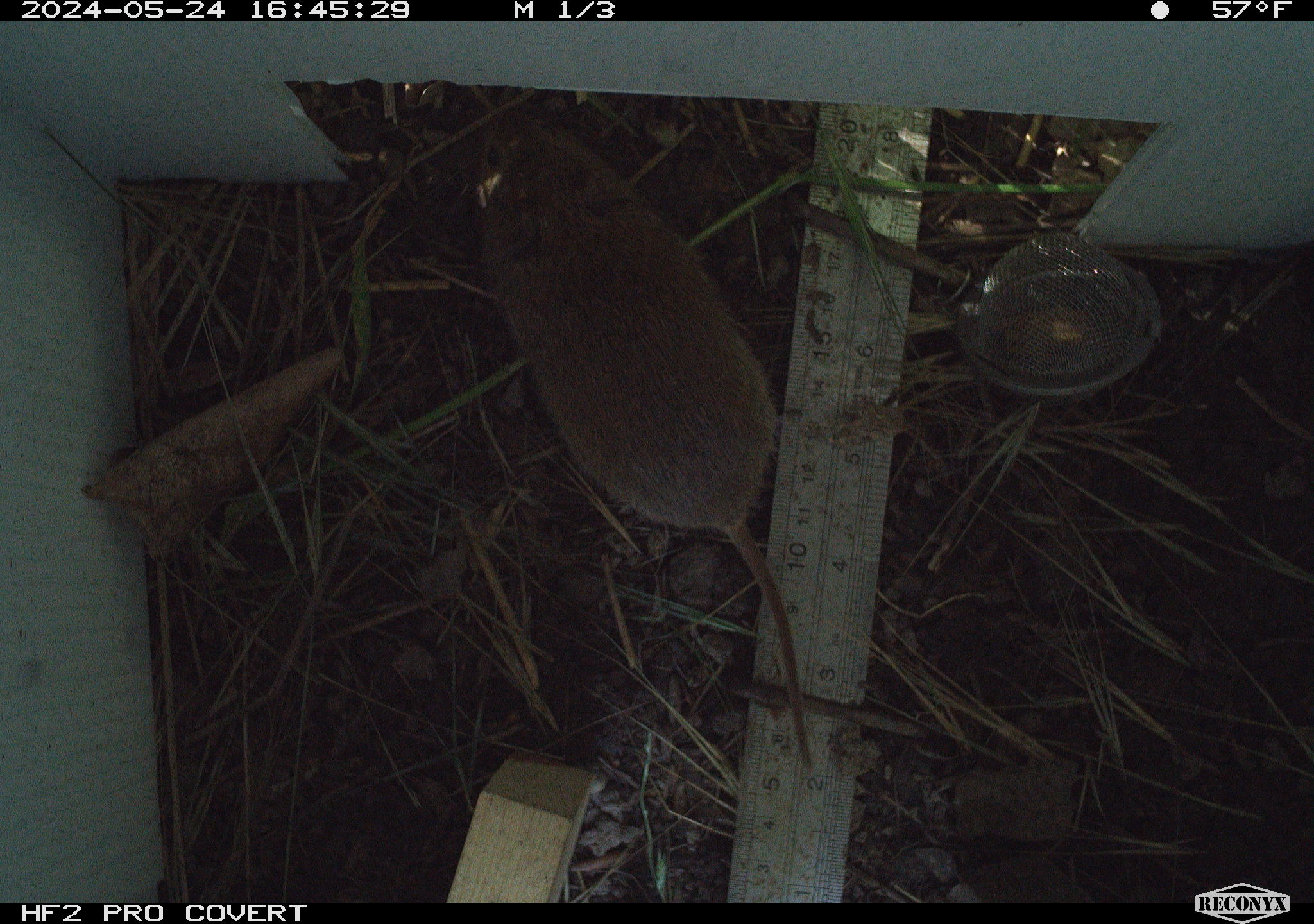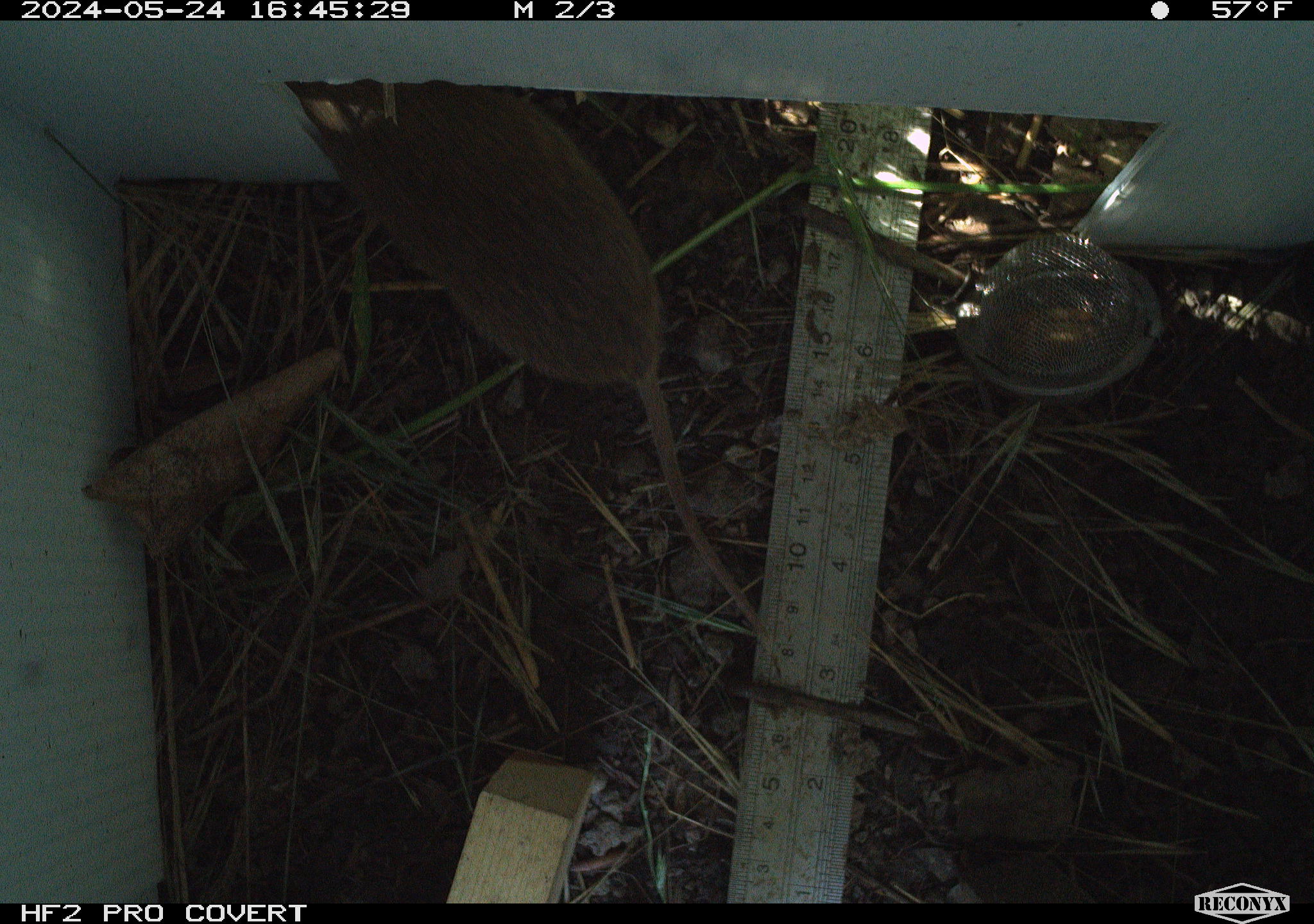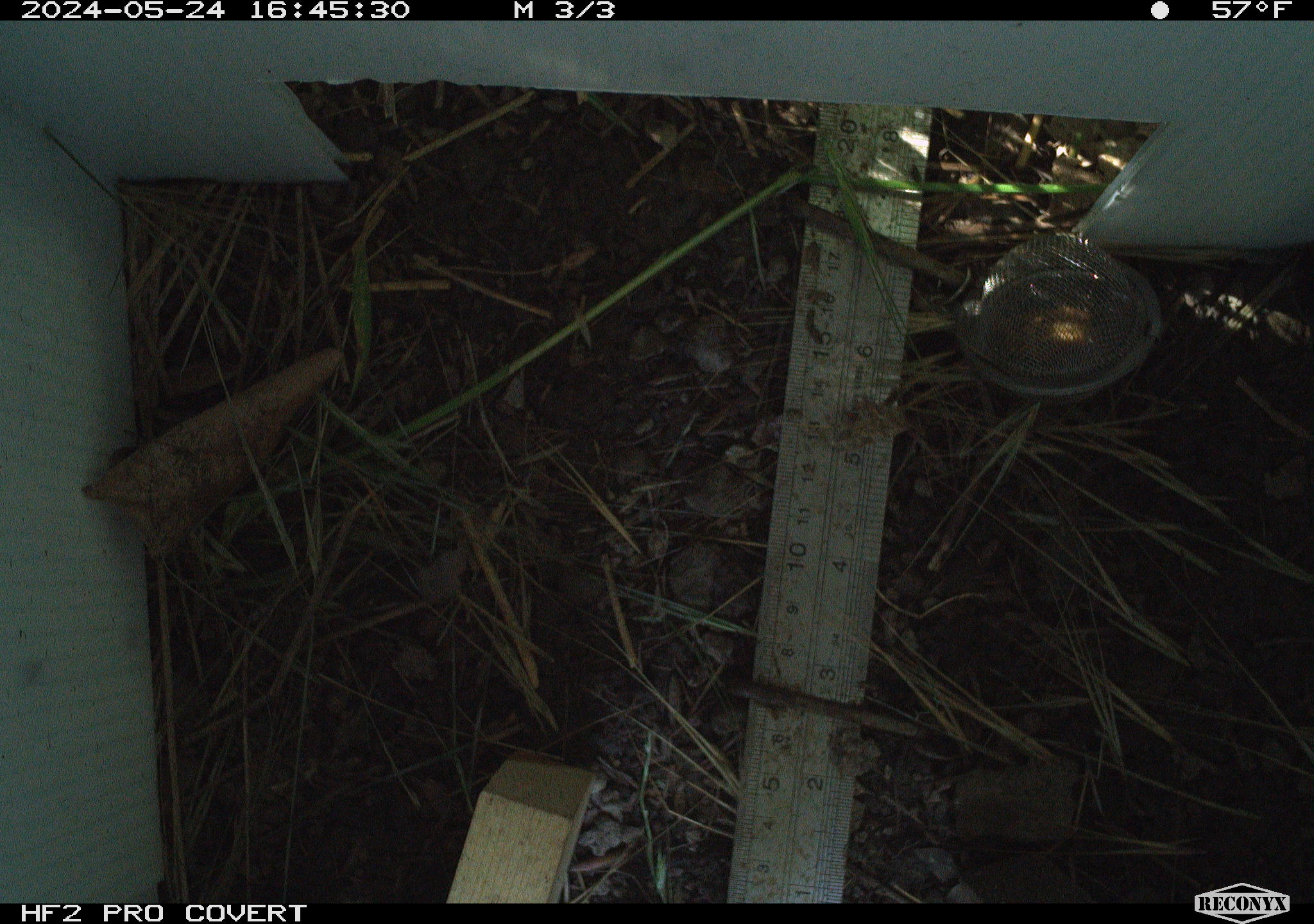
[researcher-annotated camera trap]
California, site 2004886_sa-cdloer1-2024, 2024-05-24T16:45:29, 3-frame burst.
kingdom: Animalia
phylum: Chordata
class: Mammalia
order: Rodentia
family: Cricetidae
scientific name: Arvicolinae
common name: voles, lemmings, and muskrats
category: arvicolinae subfamily